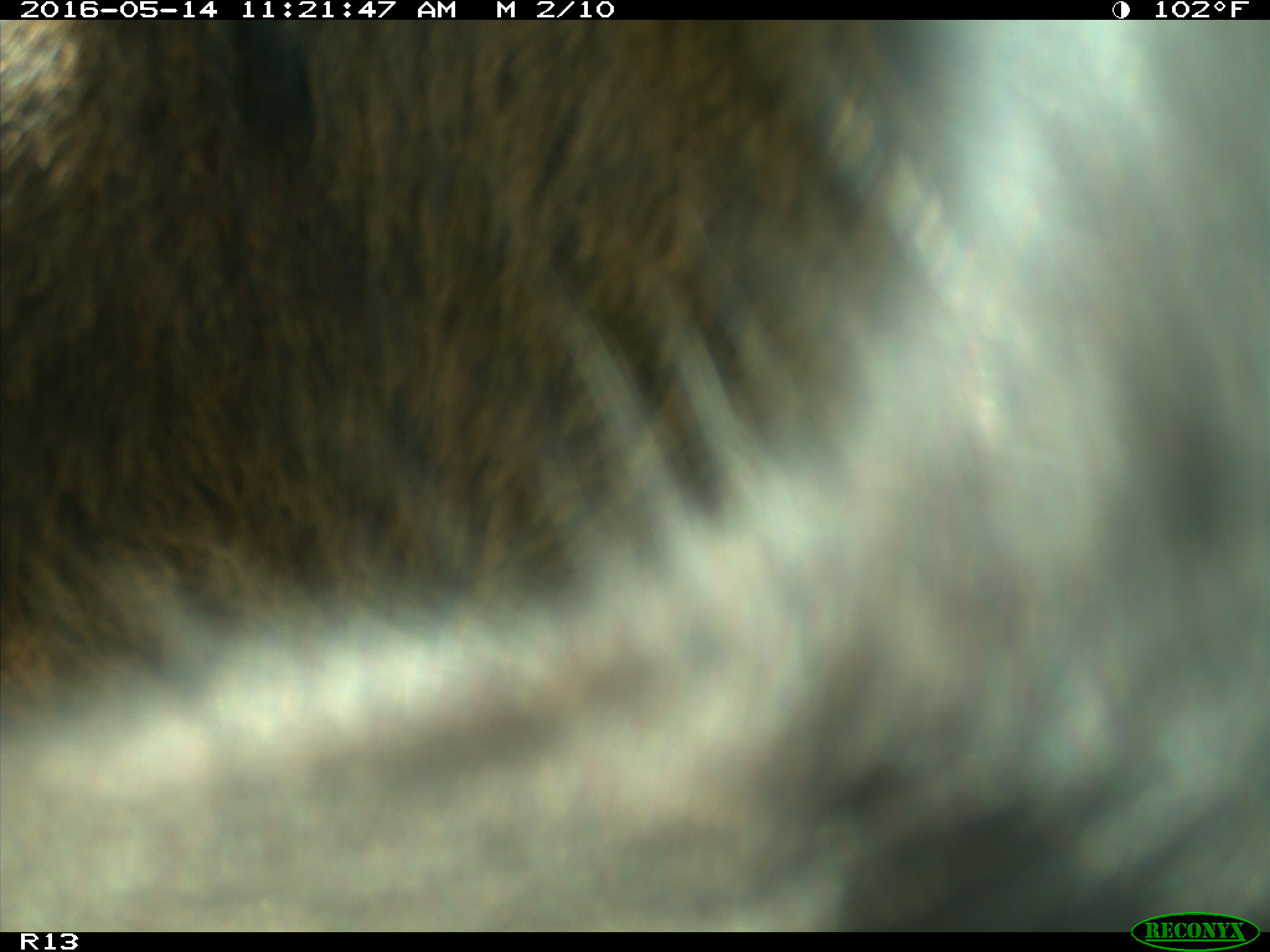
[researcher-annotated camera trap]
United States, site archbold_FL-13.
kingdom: Animalia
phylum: Chordata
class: Mammalia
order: Artiodactyla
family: Bovidae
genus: Bos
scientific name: Bos taurus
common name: domestic cow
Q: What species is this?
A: Bos taurus (domestic cow).